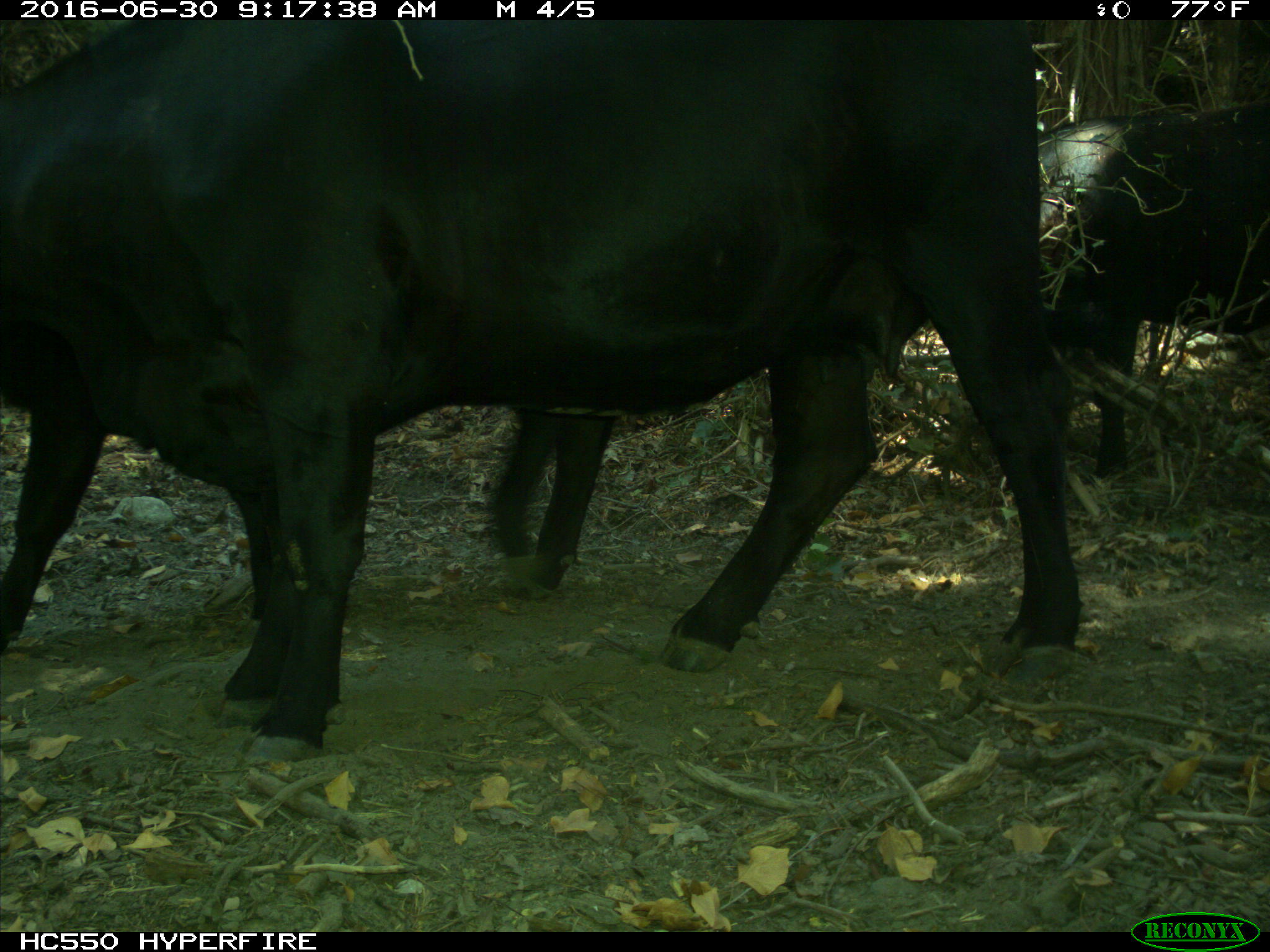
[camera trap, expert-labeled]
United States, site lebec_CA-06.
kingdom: Animalia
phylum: Chordata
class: Mammalia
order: Artiodactyla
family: Bovidae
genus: Bos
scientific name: Bos taurus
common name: domestic cow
Bos taurus (domestic cow).